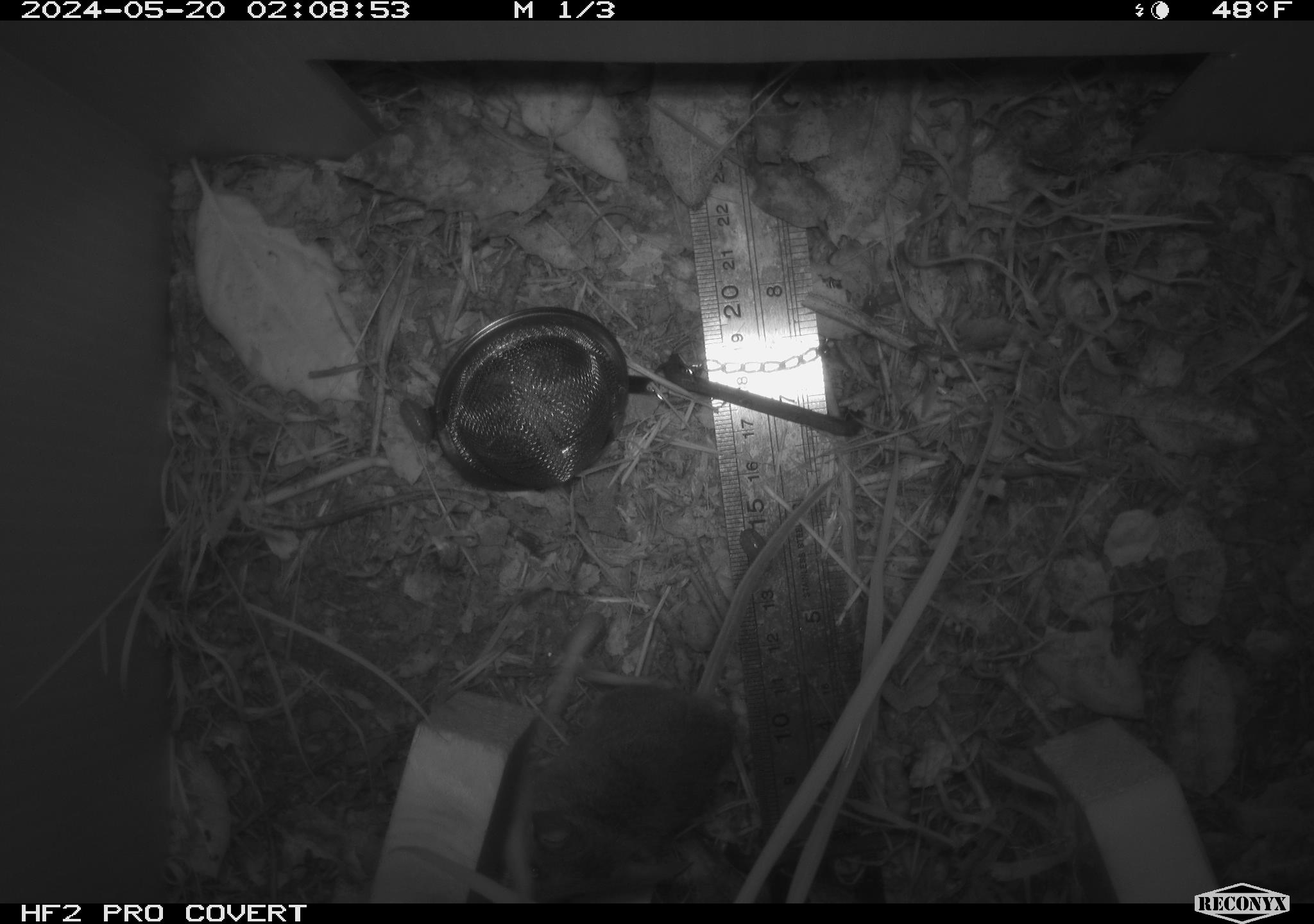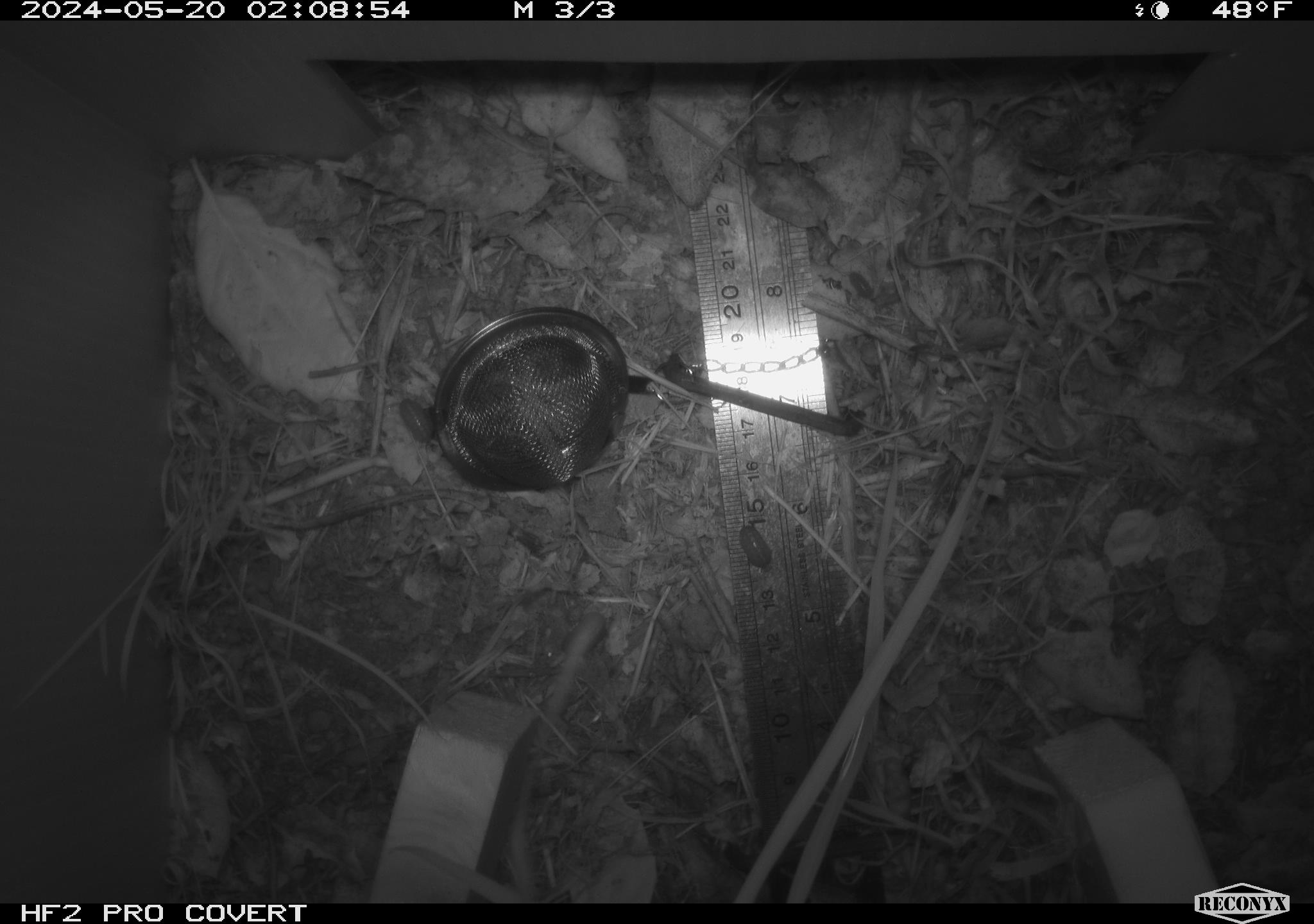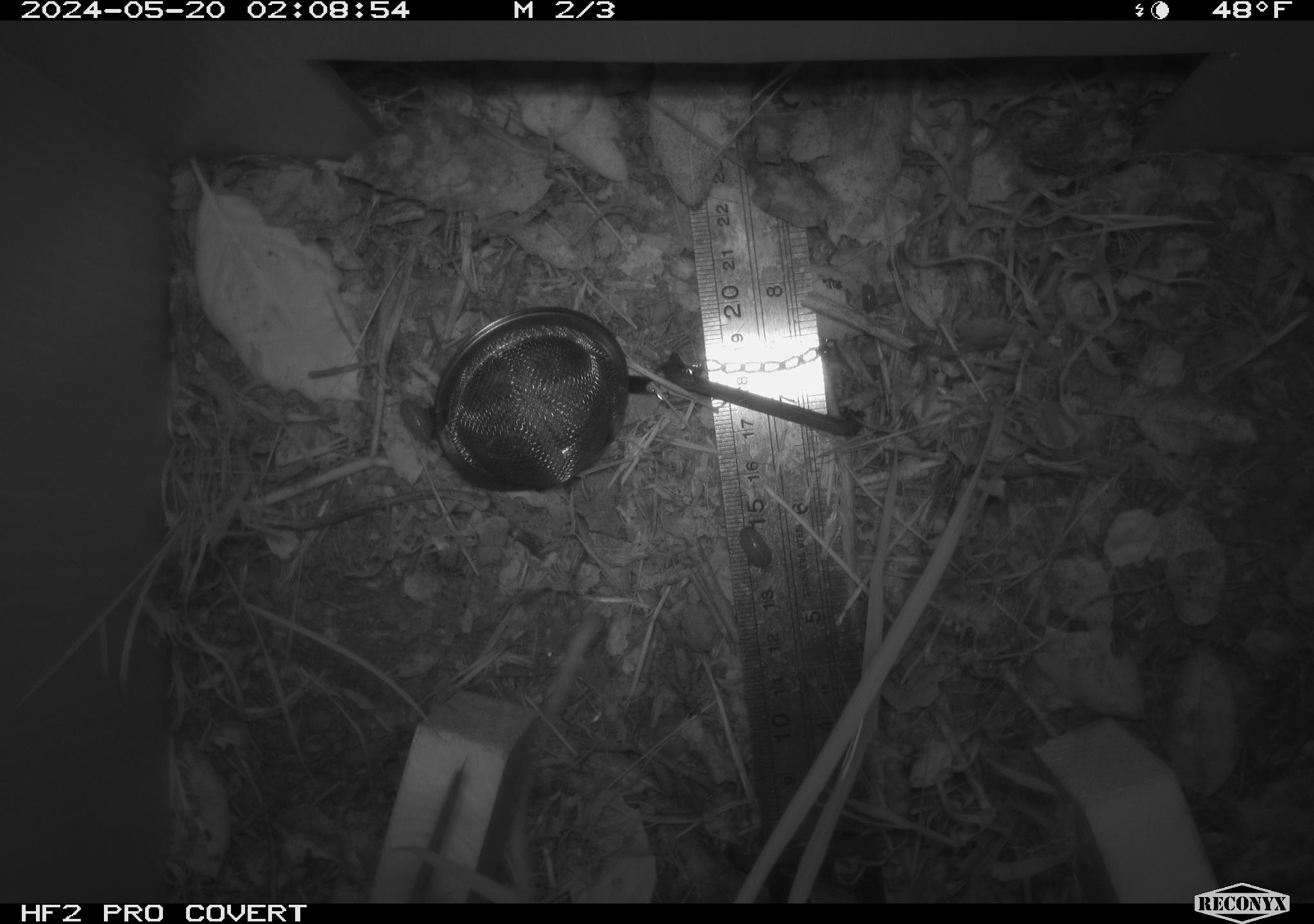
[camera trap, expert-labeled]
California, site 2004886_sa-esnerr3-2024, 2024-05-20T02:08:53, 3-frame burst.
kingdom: Animalia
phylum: Chordata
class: Mammalia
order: Rodentia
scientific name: Rodentia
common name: rodent